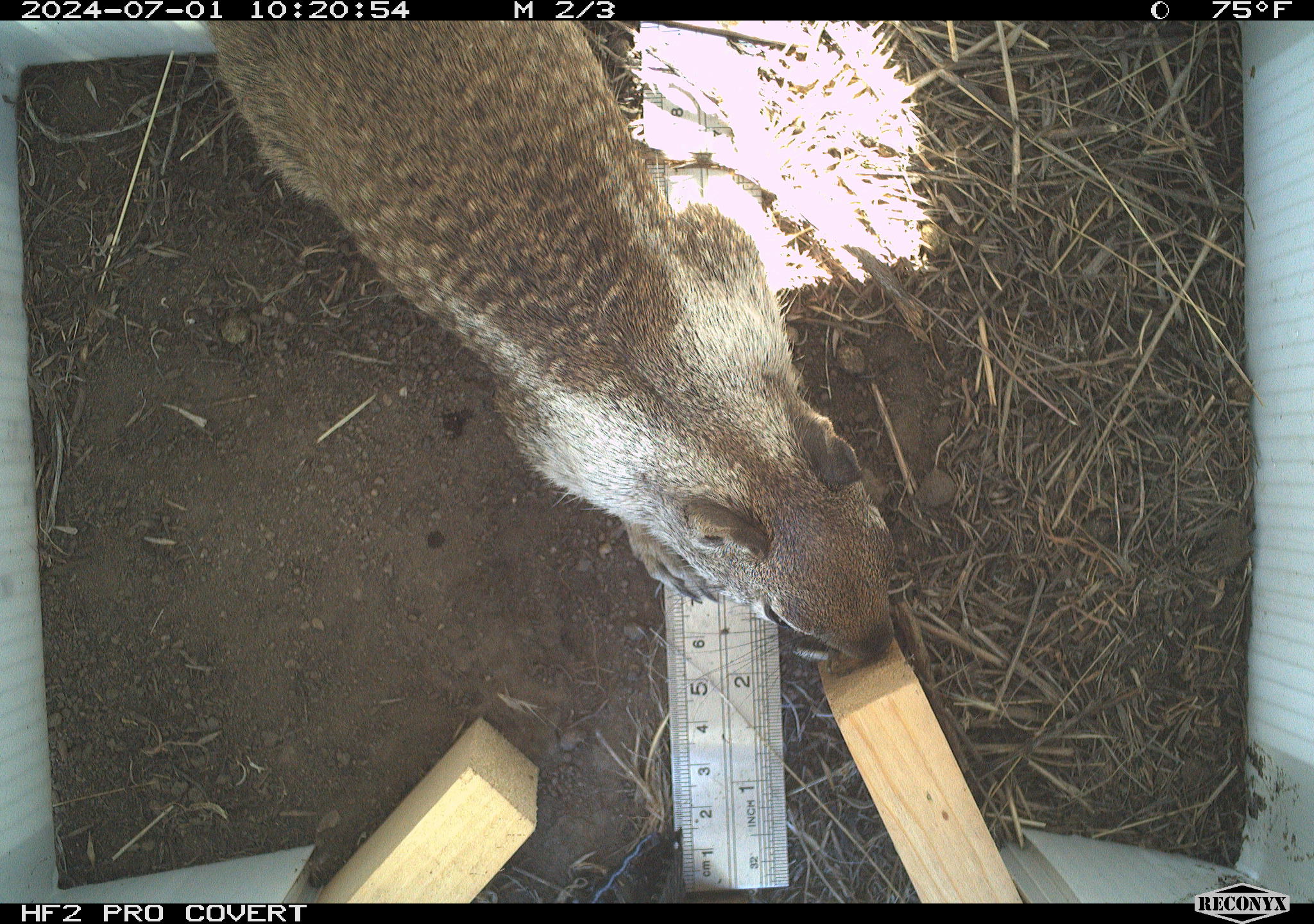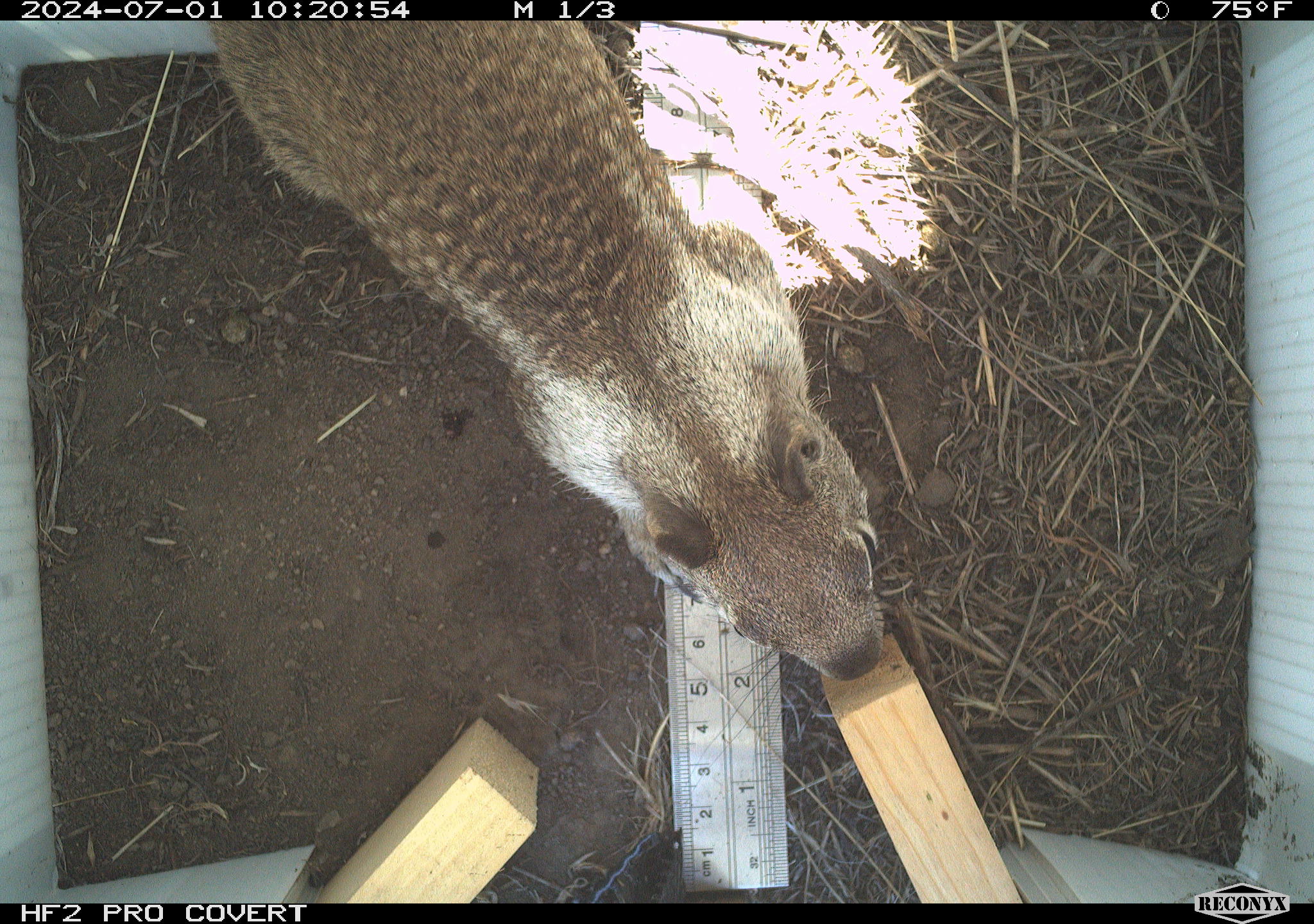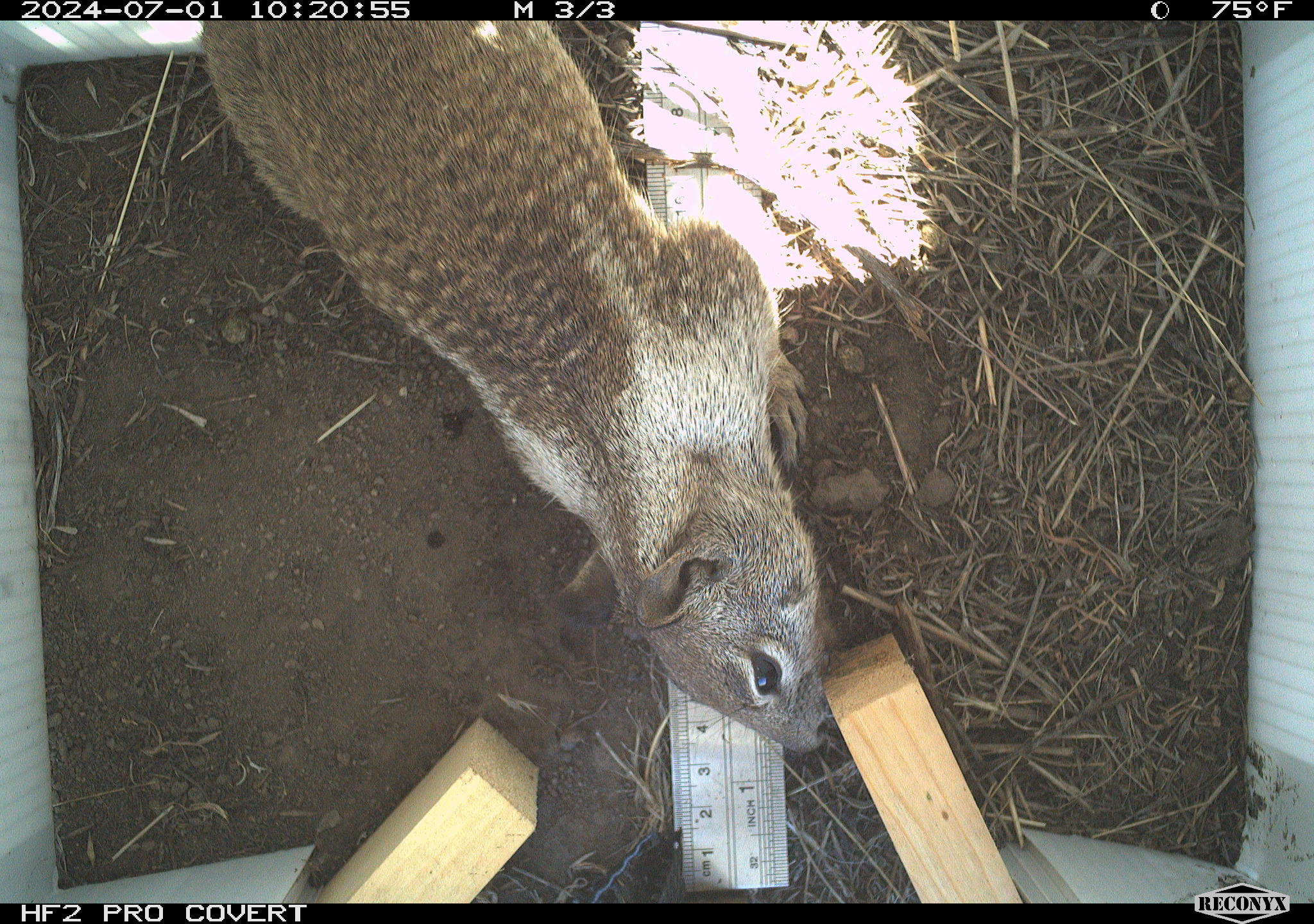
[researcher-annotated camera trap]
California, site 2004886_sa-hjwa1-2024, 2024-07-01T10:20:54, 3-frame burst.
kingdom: Animalia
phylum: Chordata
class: Mammalia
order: Rodentia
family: Sciuridae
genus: Otospermophilus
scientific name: Otospermophilus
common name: north american rock squirrels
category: otospermophilus species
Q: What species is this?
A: Otospermophilus species (north american rock squirrels) (Otospermophilus).